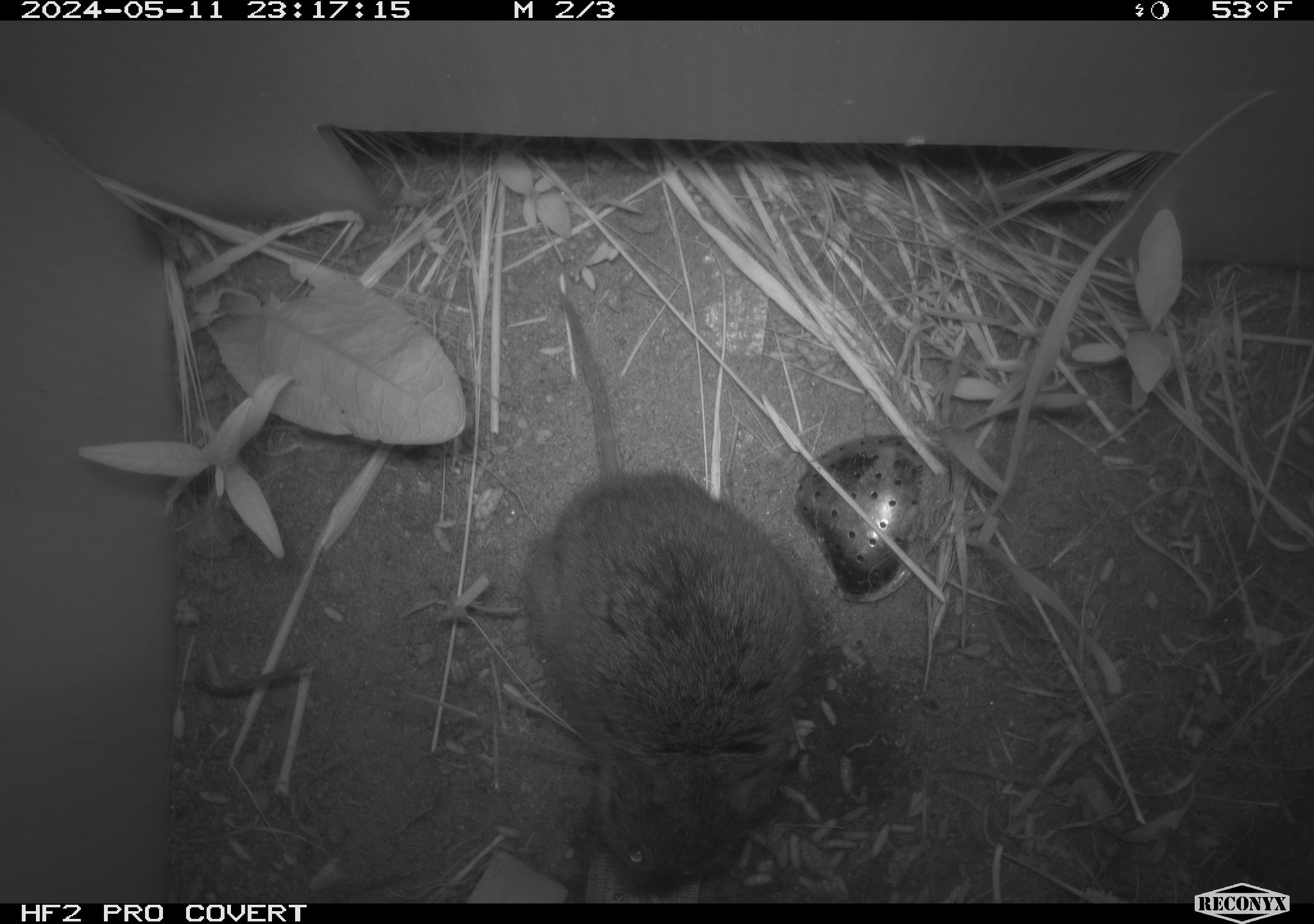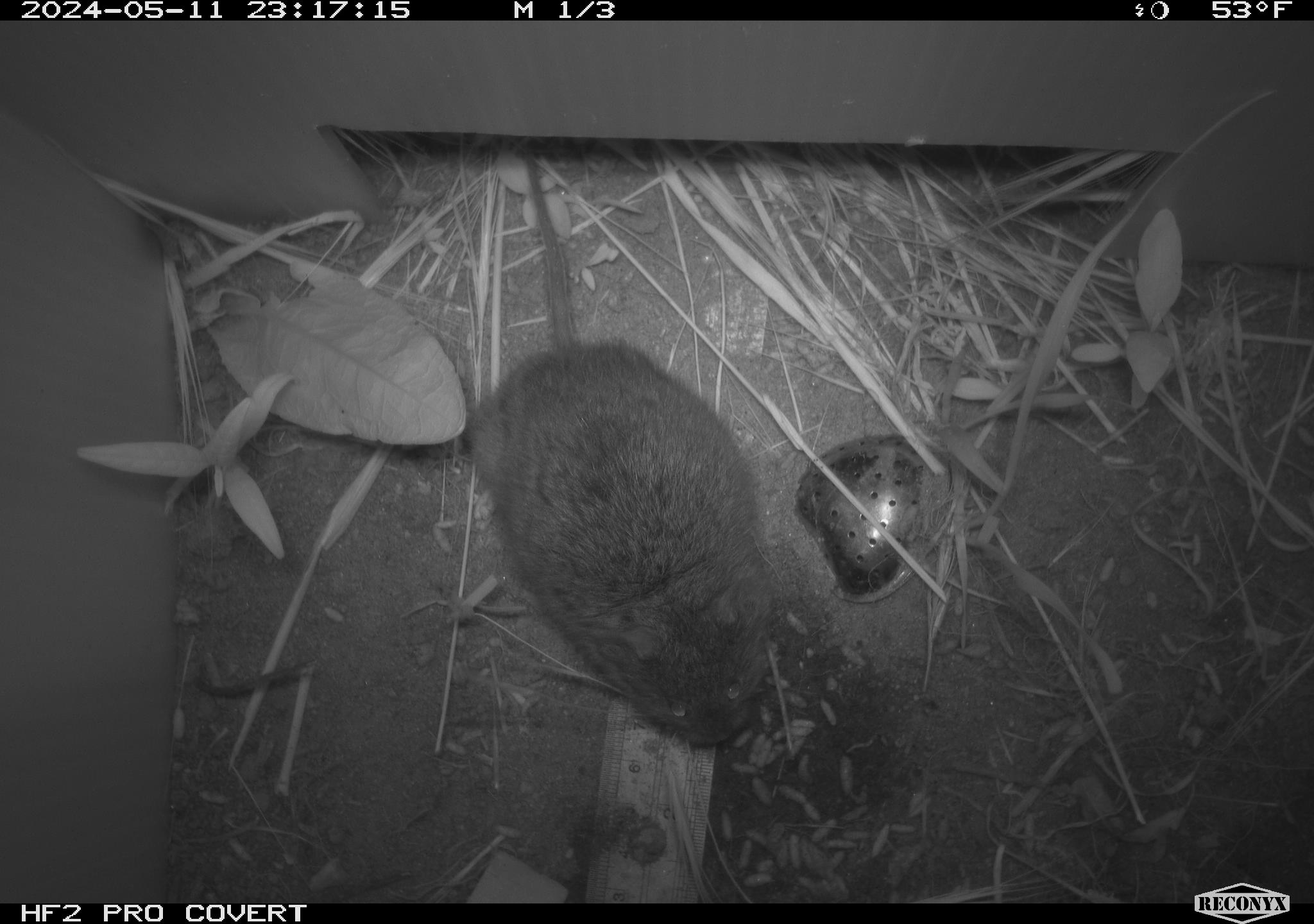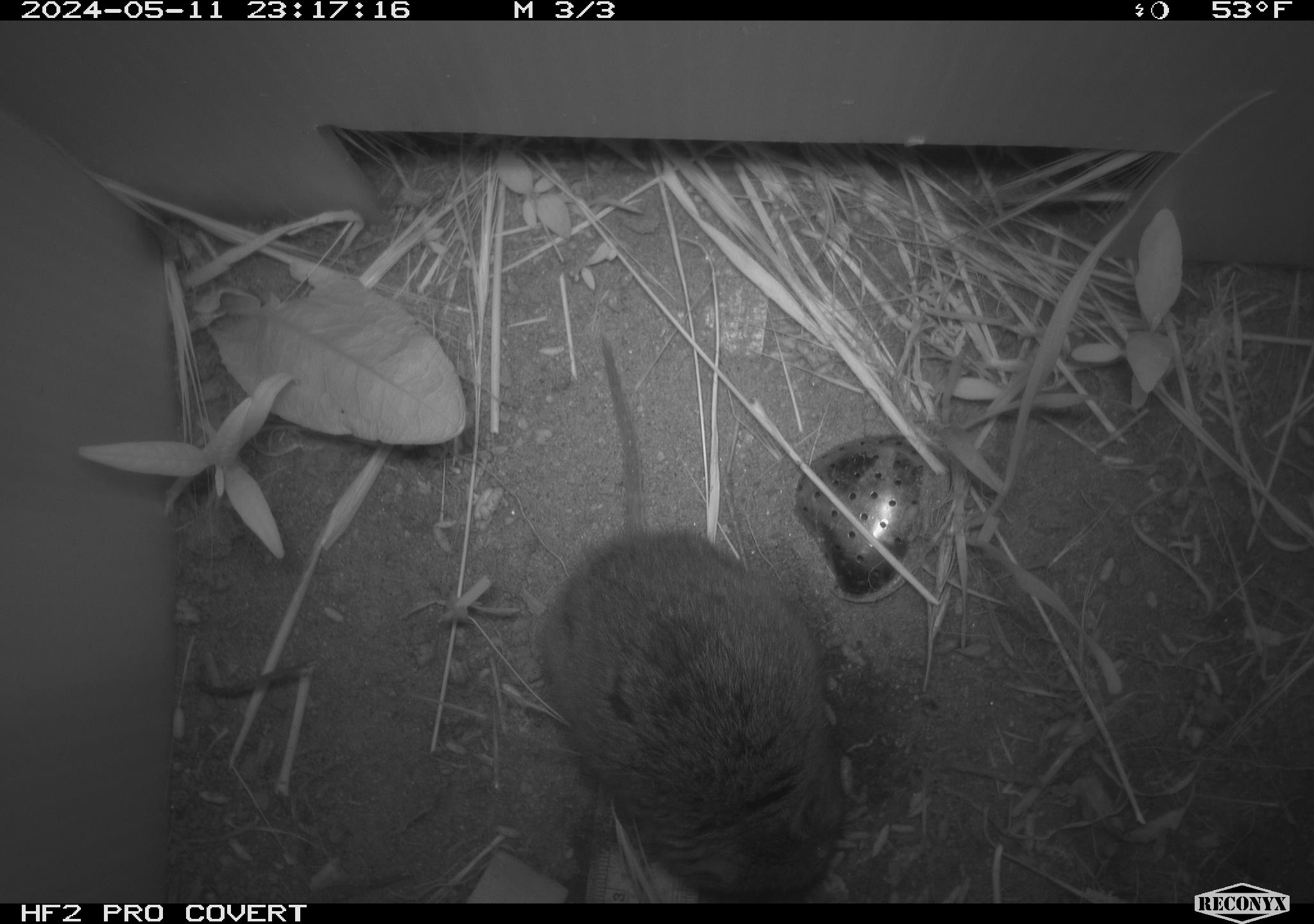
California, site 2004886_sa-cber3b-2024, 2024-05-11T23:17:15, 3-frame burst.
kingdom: Animalia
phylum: Chordata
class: Mammalia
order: Rodentia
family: Cricetidae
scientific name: Arvicolinae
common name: voles, lemmings, and muskrats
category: arvicolinae subfamily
Arvicolinae subfamily (voles, lemmings, and muskrats) (Arvicolinae).